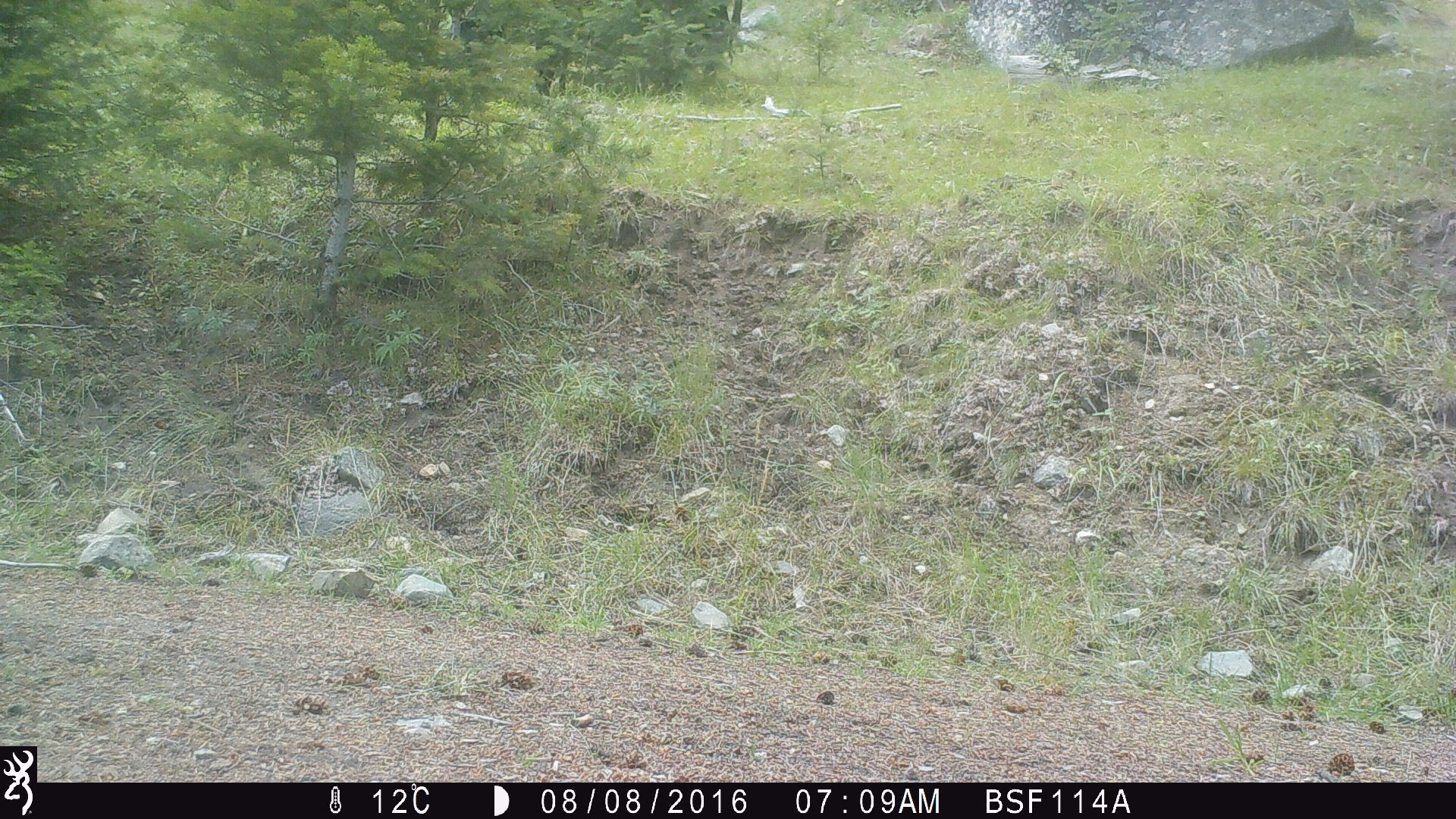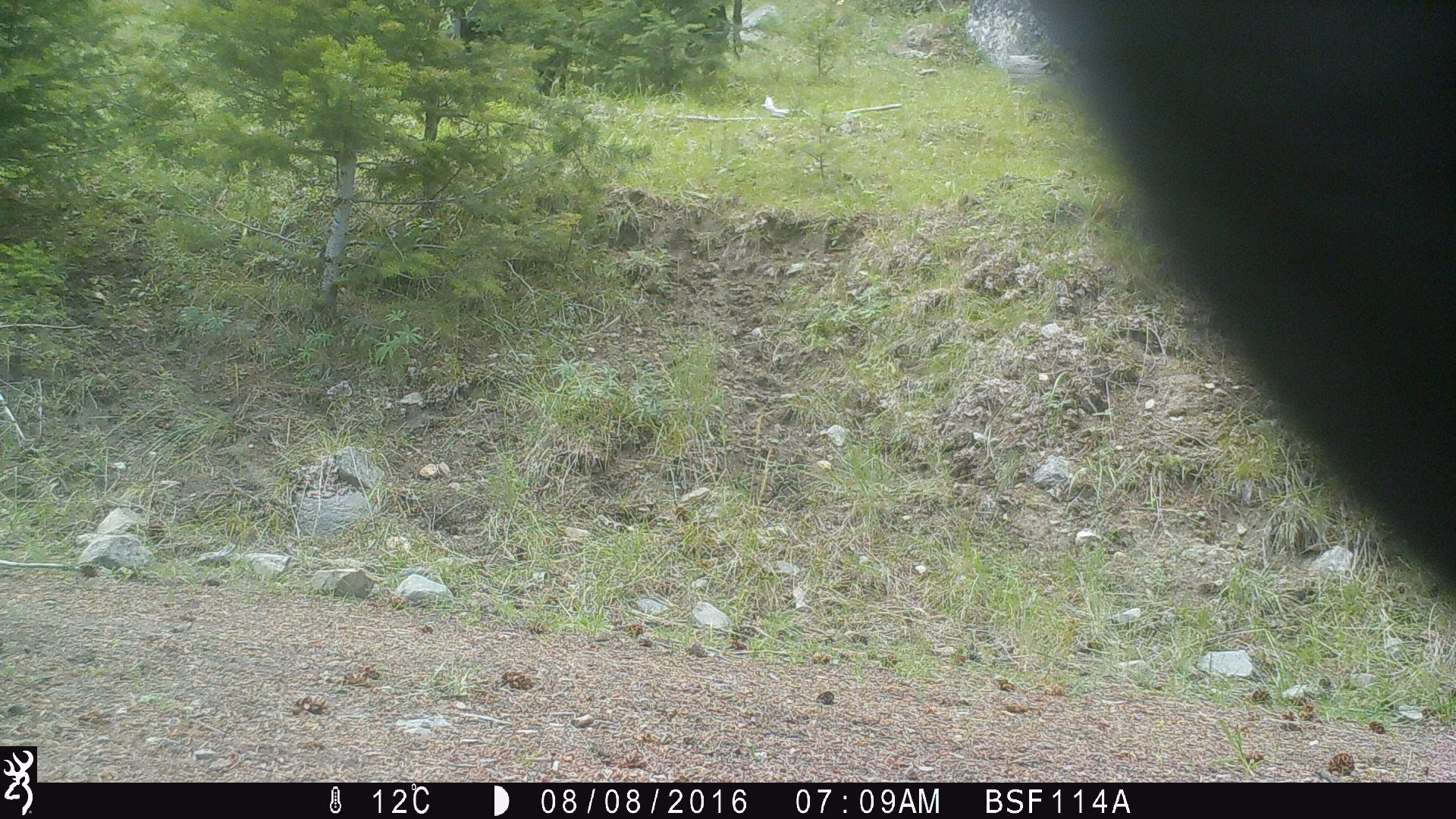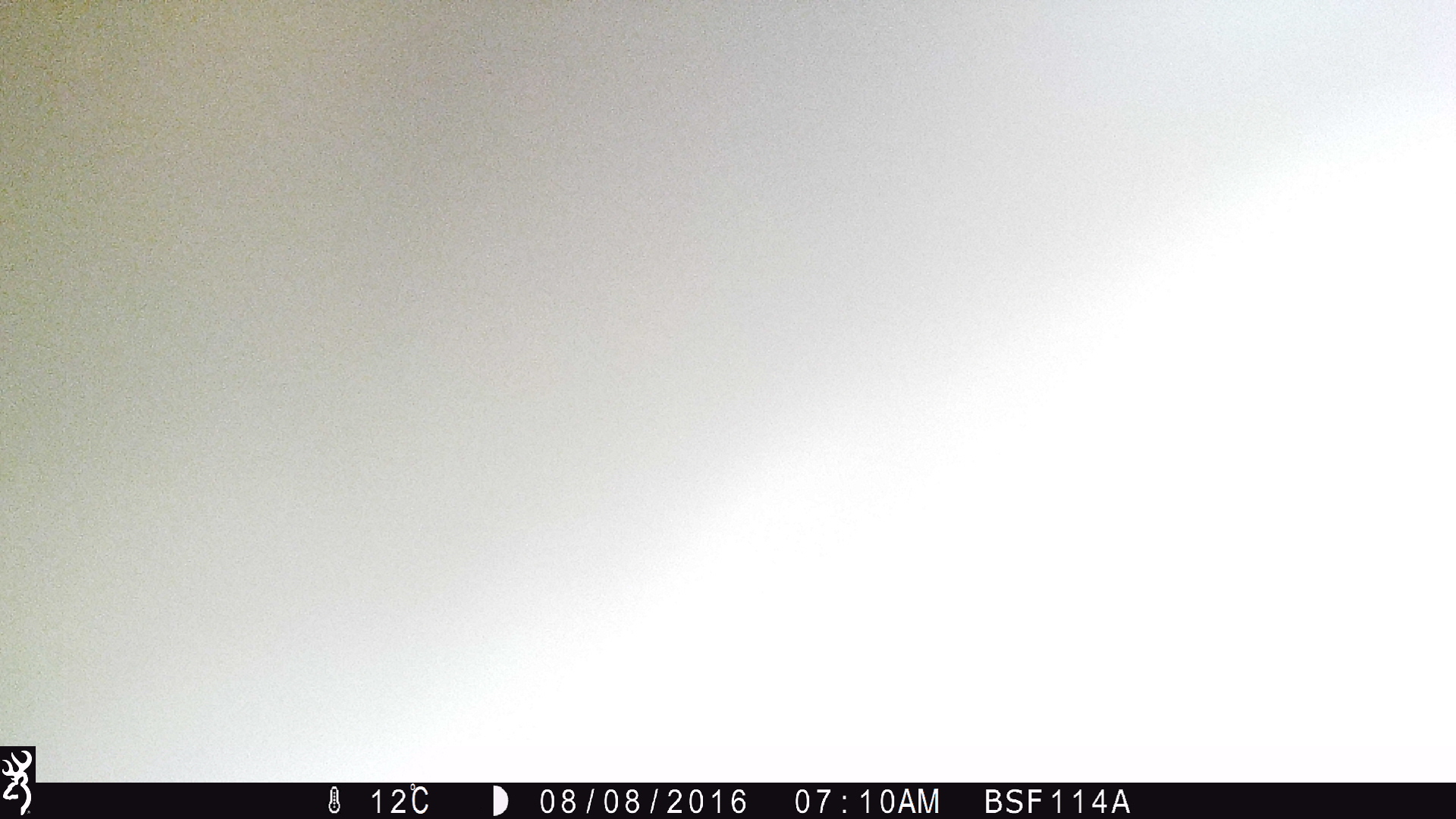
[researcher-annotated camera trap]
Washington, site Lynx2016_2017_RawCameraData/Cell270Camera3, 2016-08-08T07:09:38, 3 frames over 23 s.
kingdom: Animalia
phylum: Chordata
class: Mammalia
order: Artiodactyla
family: Bovidae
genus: Bos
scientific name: Bos taurus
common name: domestic cattle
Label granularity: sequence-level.